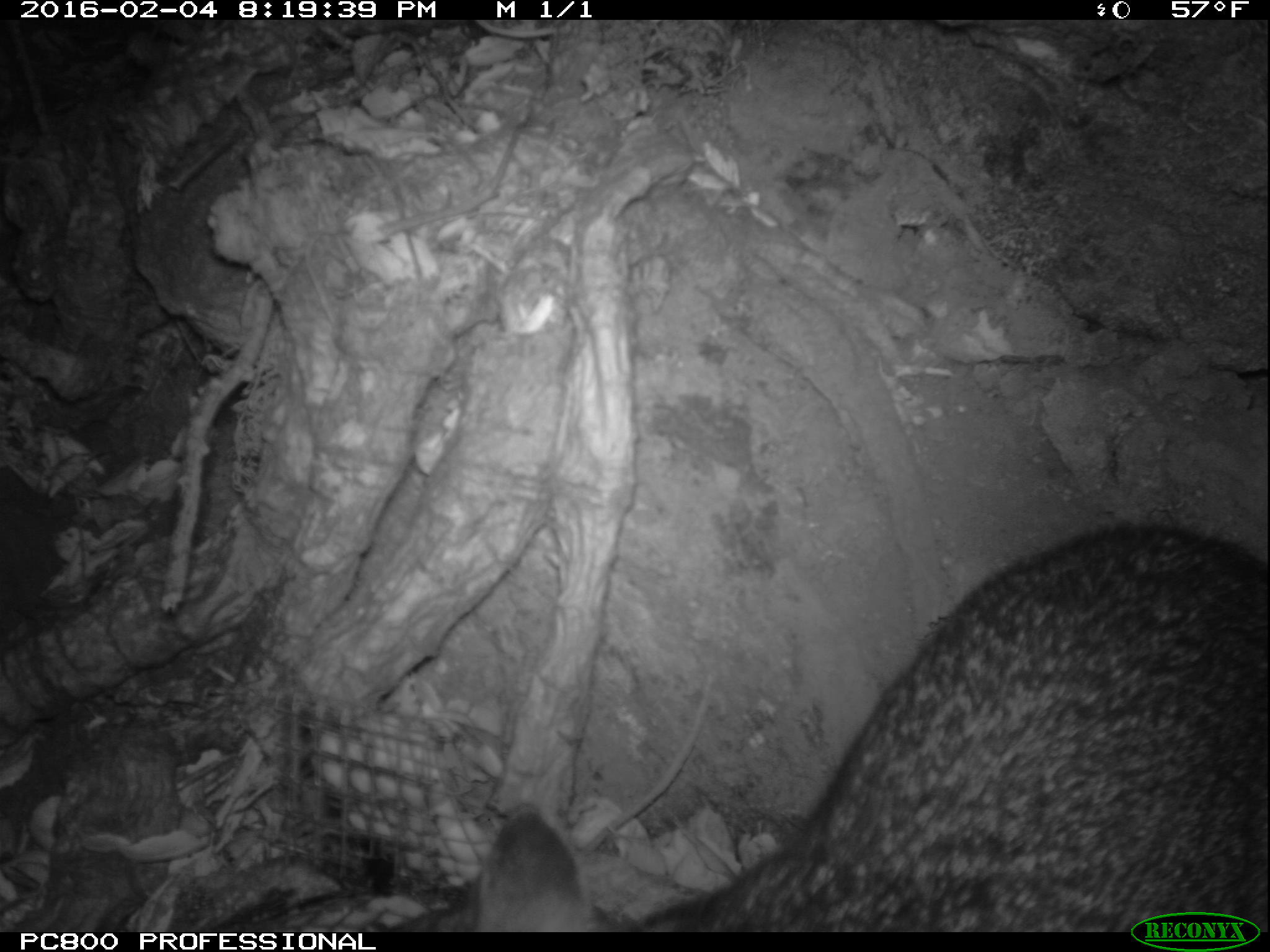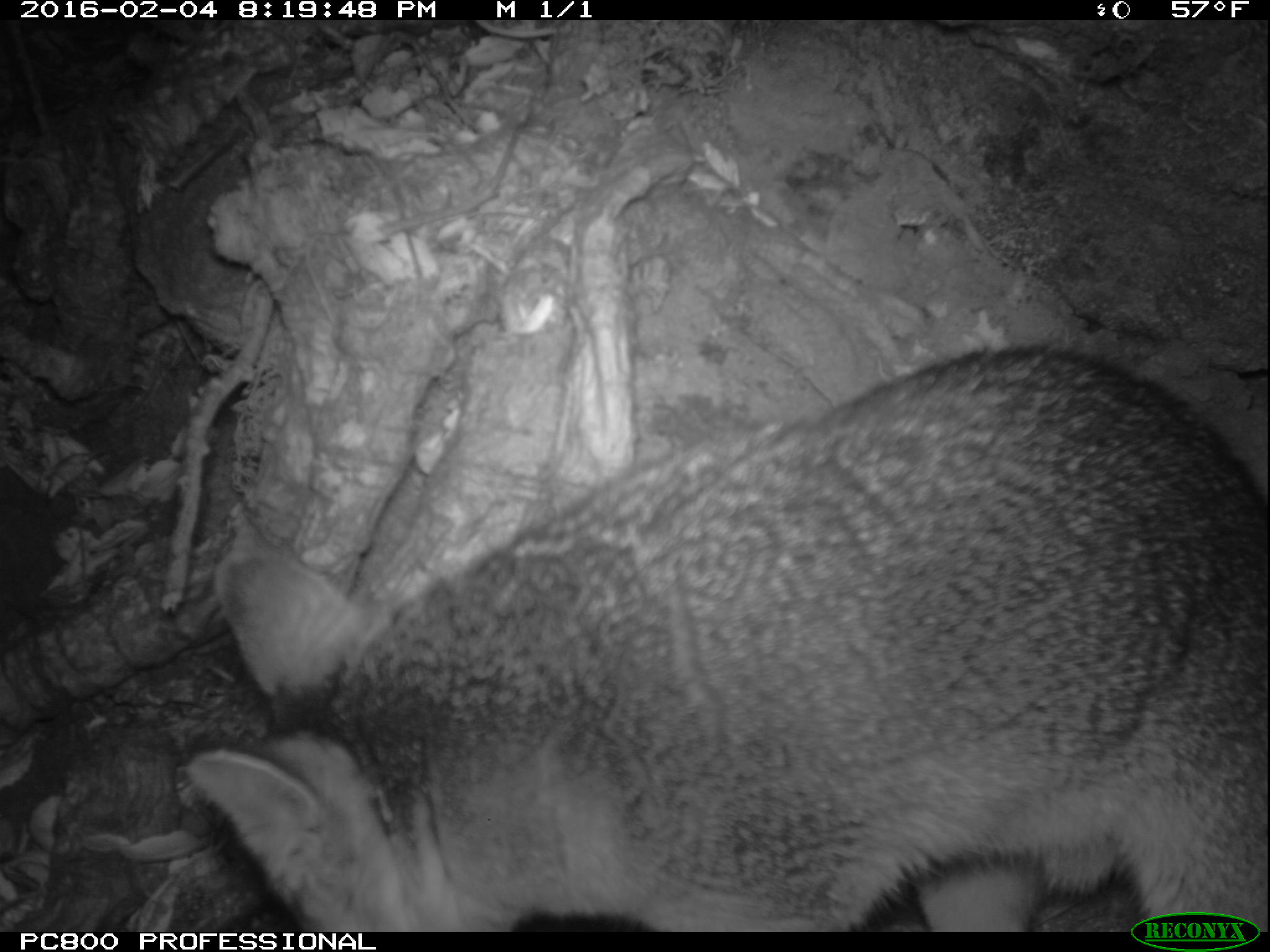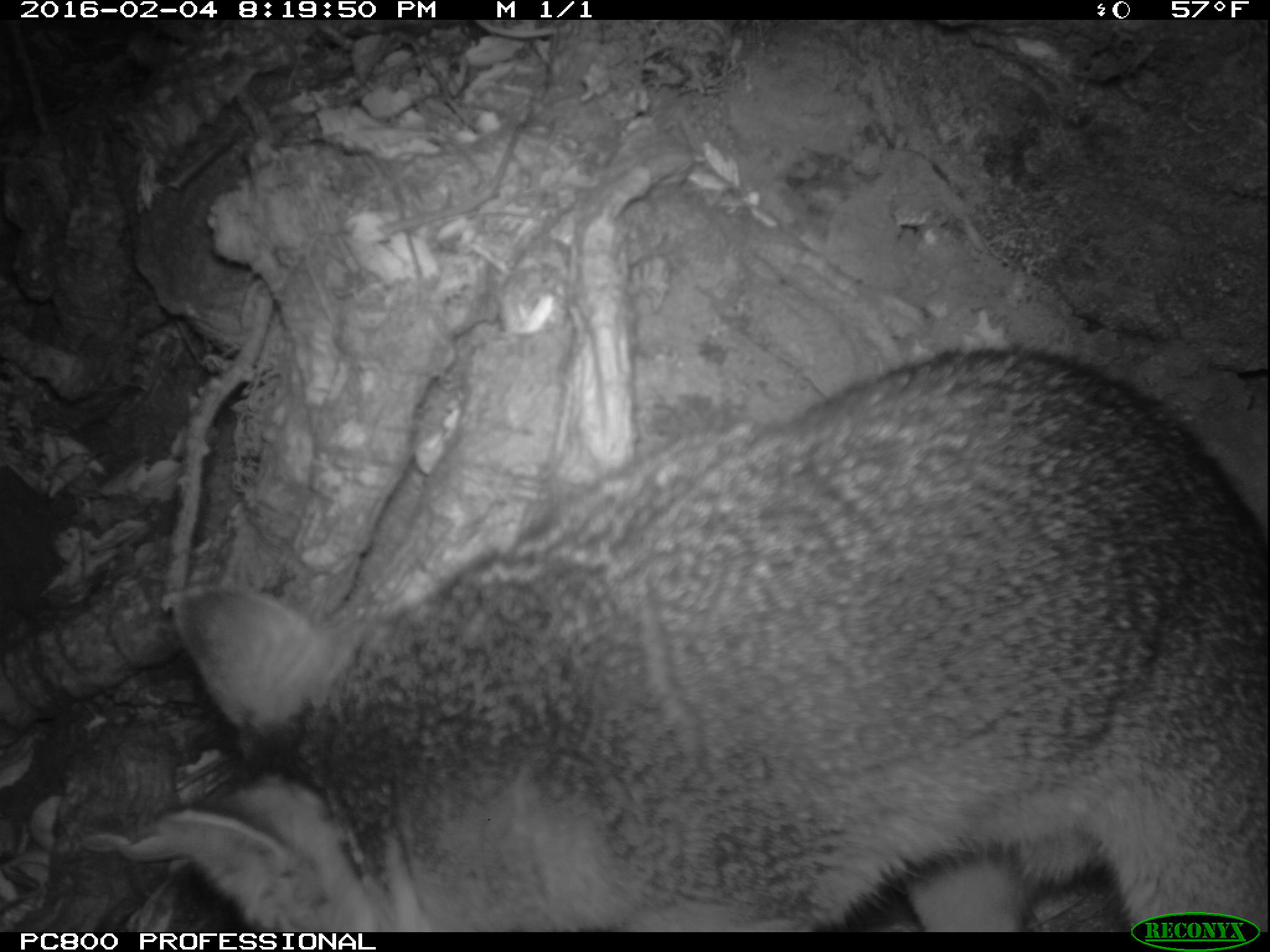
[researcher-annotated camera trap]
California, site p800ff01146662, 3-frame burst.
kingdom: Animalia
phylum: Chordata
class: Mammalia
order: Carnivora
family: Canidae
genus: Urocyon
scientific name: Urocyon littoralis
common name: island fox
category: fox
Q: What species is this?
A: Fox (island fox) (Urocyon littoralis).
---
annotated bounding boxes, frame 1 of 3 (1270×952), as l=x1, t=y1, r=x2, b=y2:
fox: l=394, t=520, r=1269, b=931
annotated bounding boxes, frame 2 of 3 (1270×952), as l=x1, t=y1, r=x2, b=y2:
fox: l=188, t=344, r=1269, b=932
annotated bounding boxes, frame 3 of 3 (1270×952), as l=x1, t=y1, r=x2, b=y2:
fox: l=79, t=347, r=1269, b=930